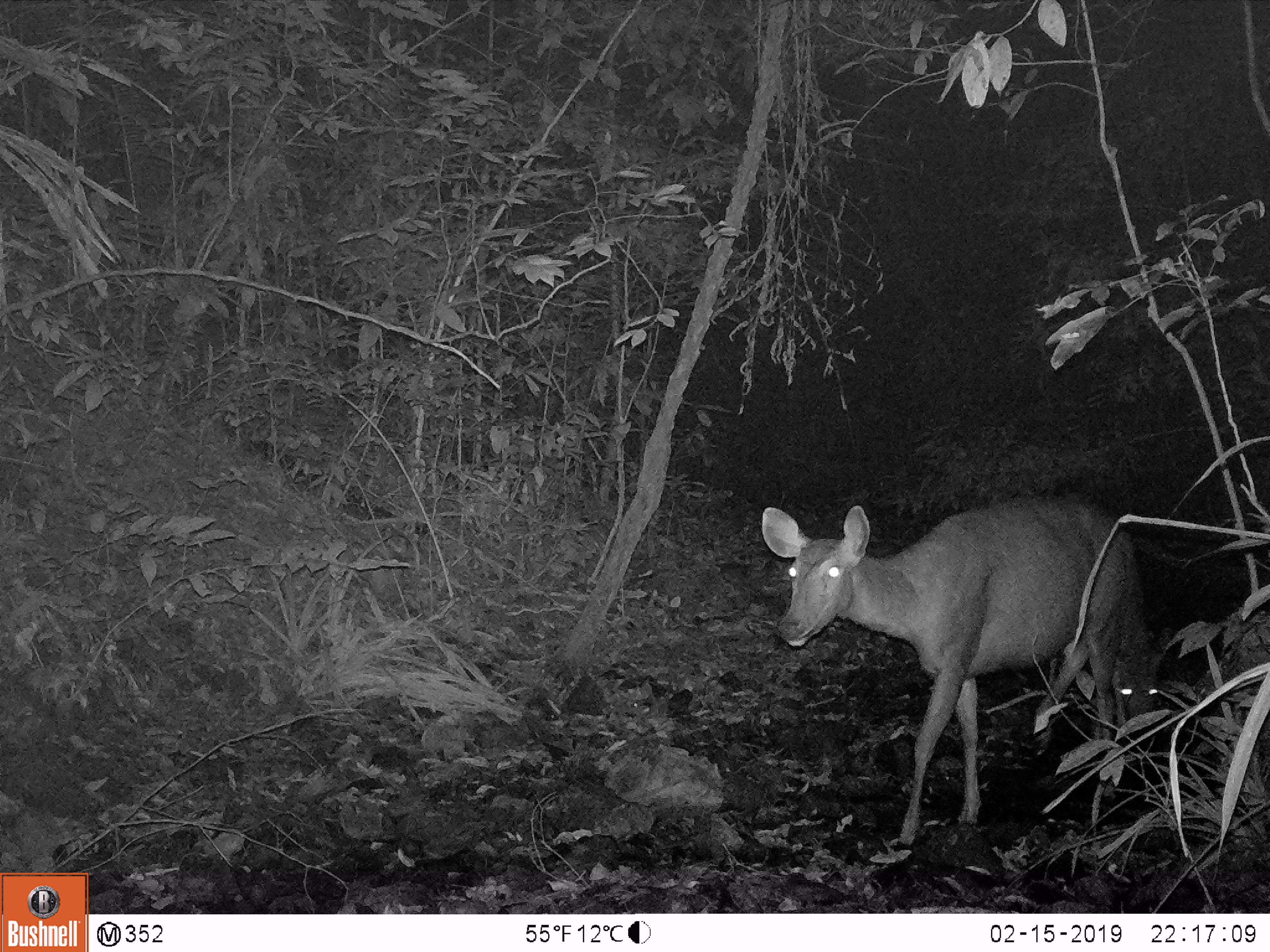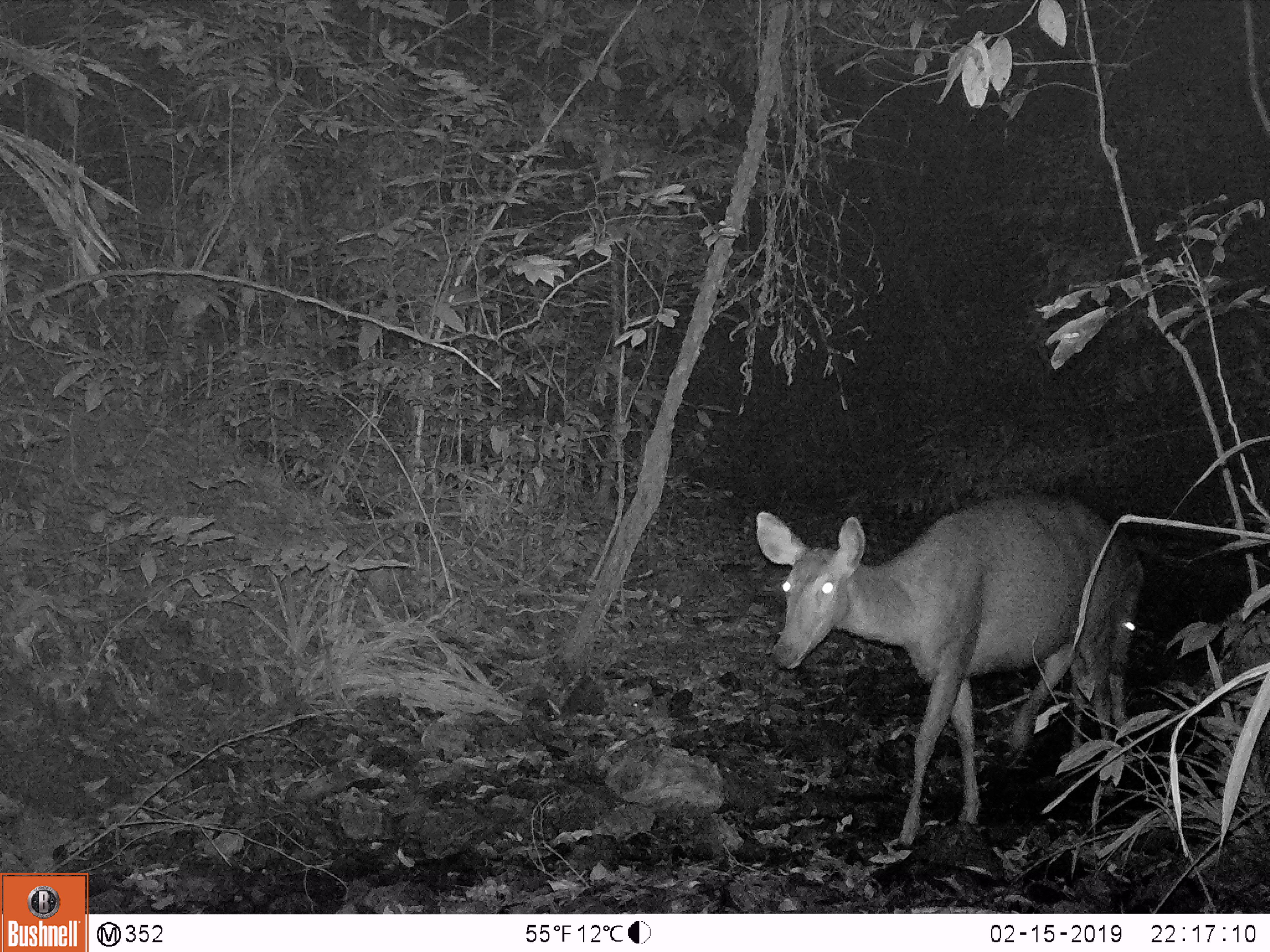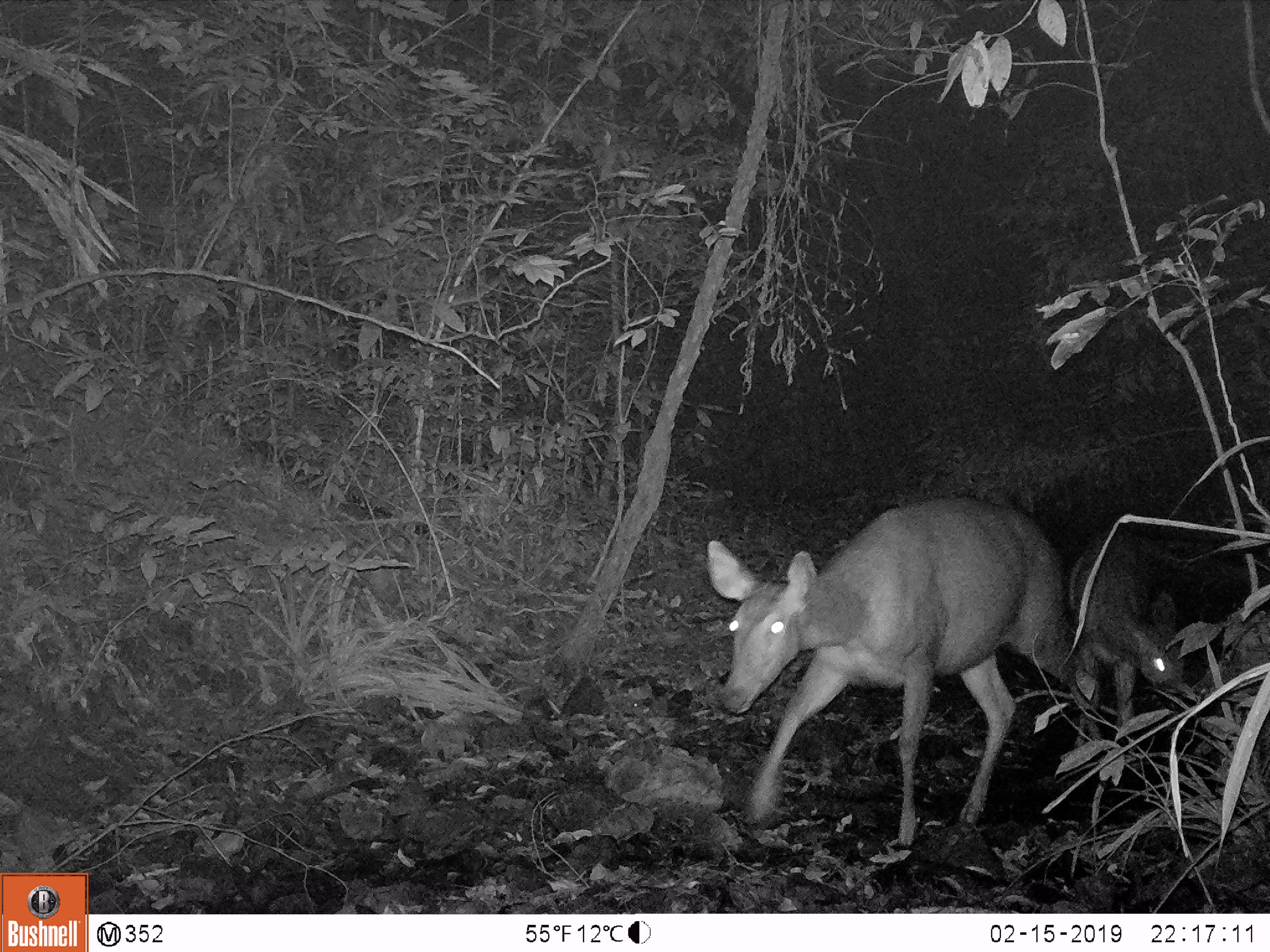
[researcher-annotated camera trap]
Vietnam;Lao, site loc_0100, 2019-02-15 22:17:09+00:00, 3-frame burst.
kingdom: Animalia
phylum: Chordata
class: Mammalia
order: Artiodactyla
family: Cervidae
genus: Rusa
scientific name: Rusa unicolor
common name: sambar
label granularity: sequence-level